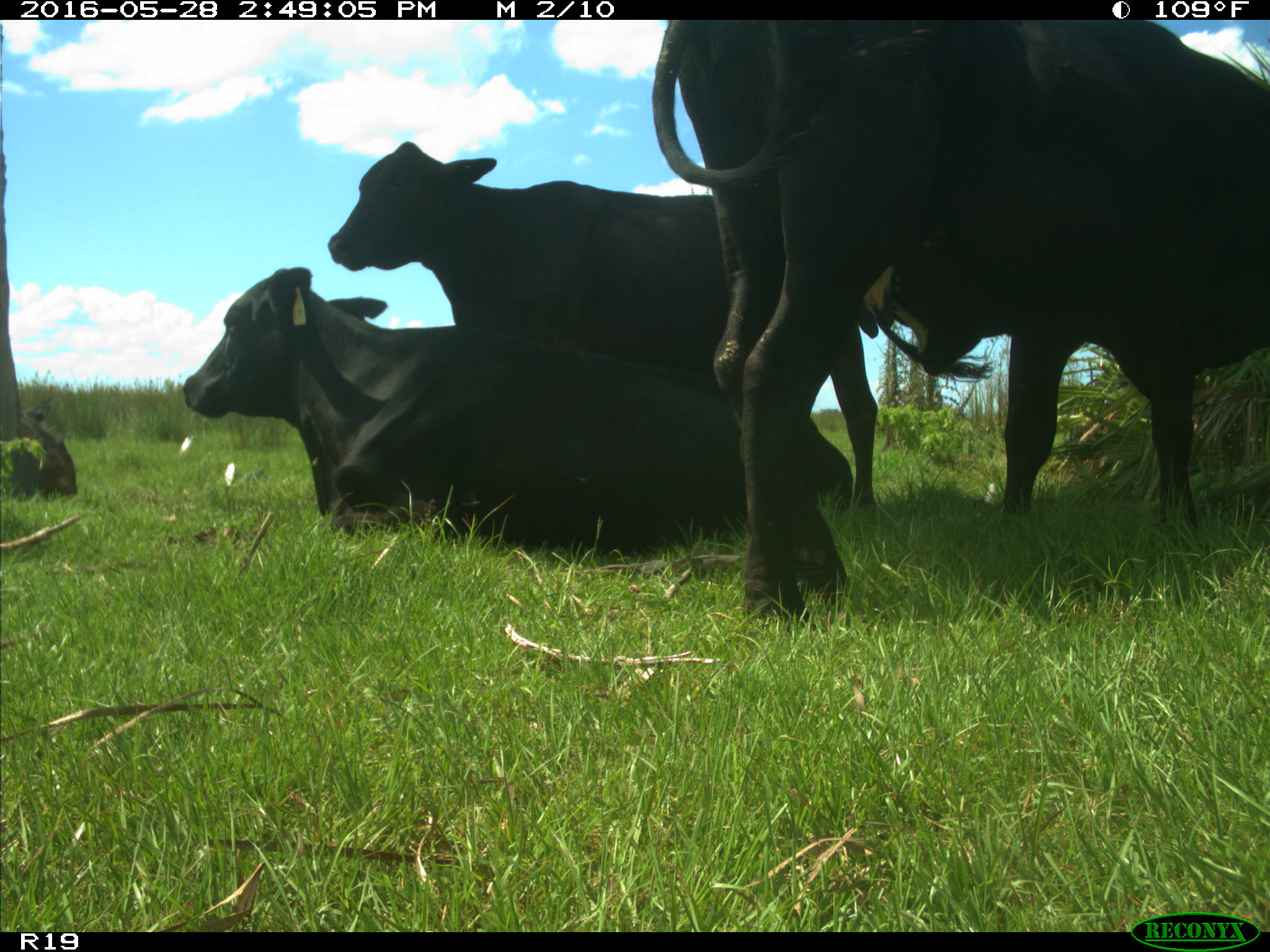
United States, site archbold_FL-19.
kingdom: Animalia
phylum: Chordata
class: Mammalia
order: Artiodactyla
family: Bovidae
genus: Bos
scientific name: Bos taurus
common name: domestic cow